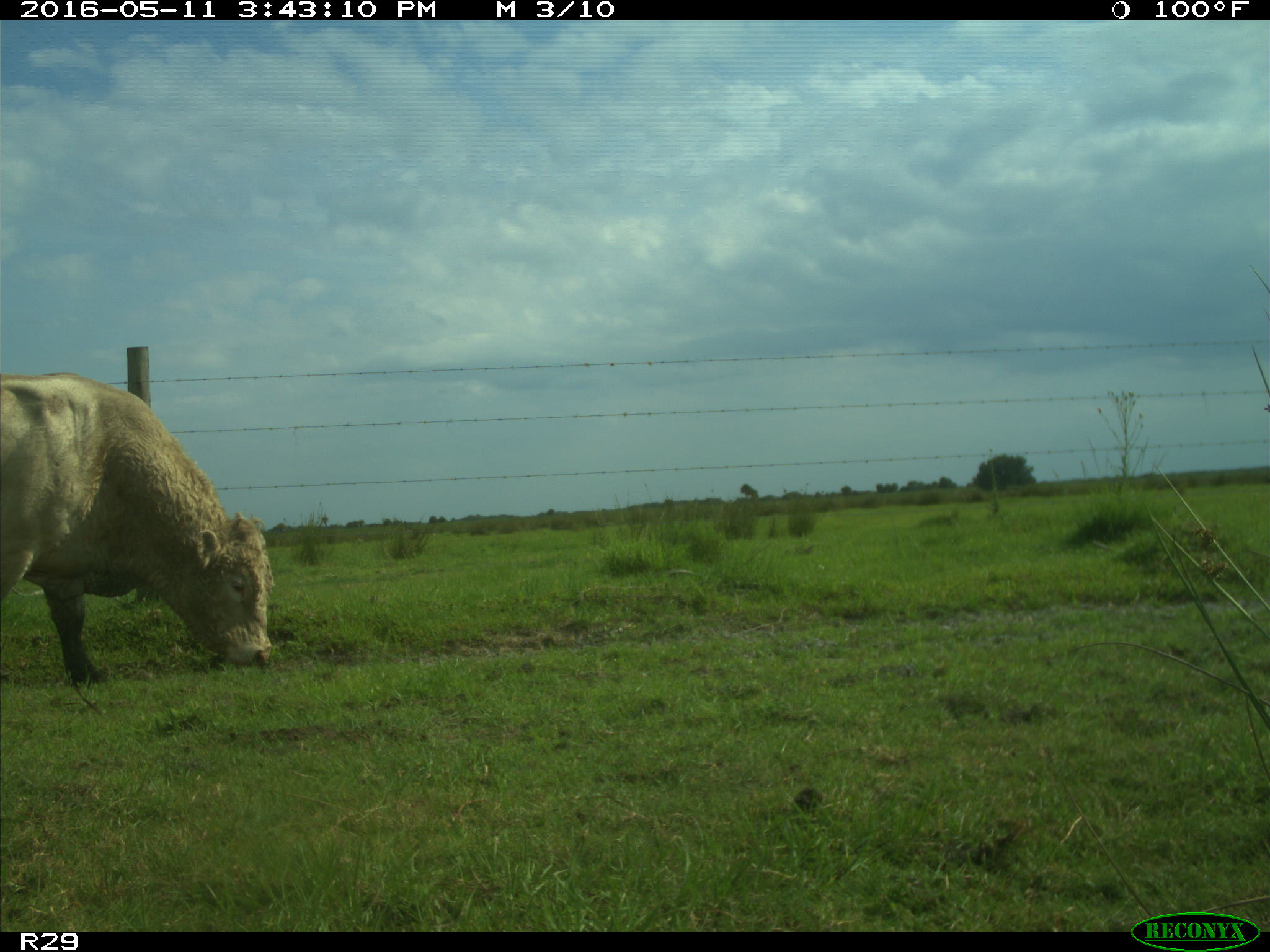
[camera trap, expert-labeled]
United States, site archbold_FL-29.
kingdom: Animalia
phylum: Chordata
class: Mammalia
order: Artiodactyla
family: Bovidae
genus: Bos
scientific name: Bos taurus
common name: domestic cow